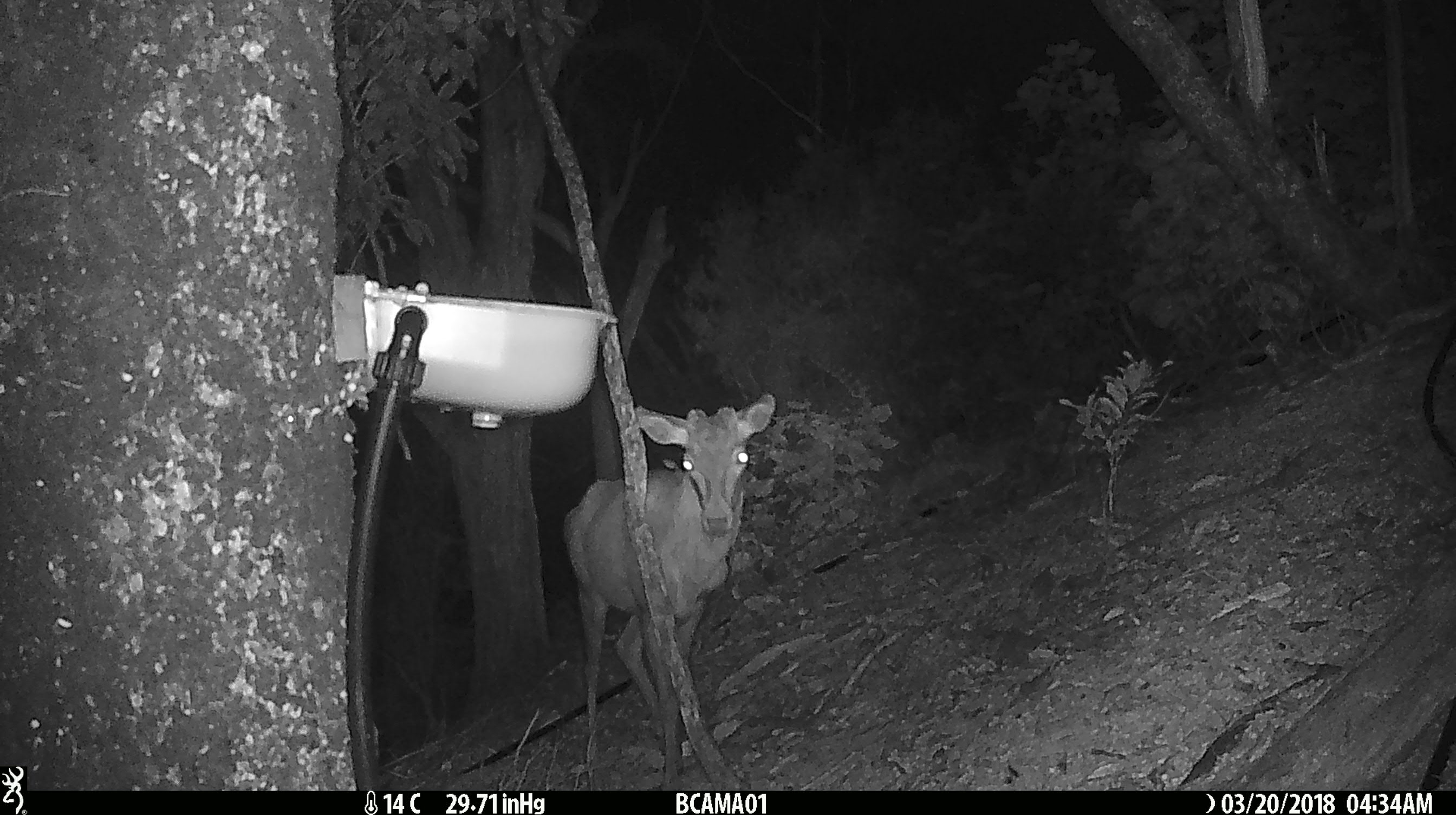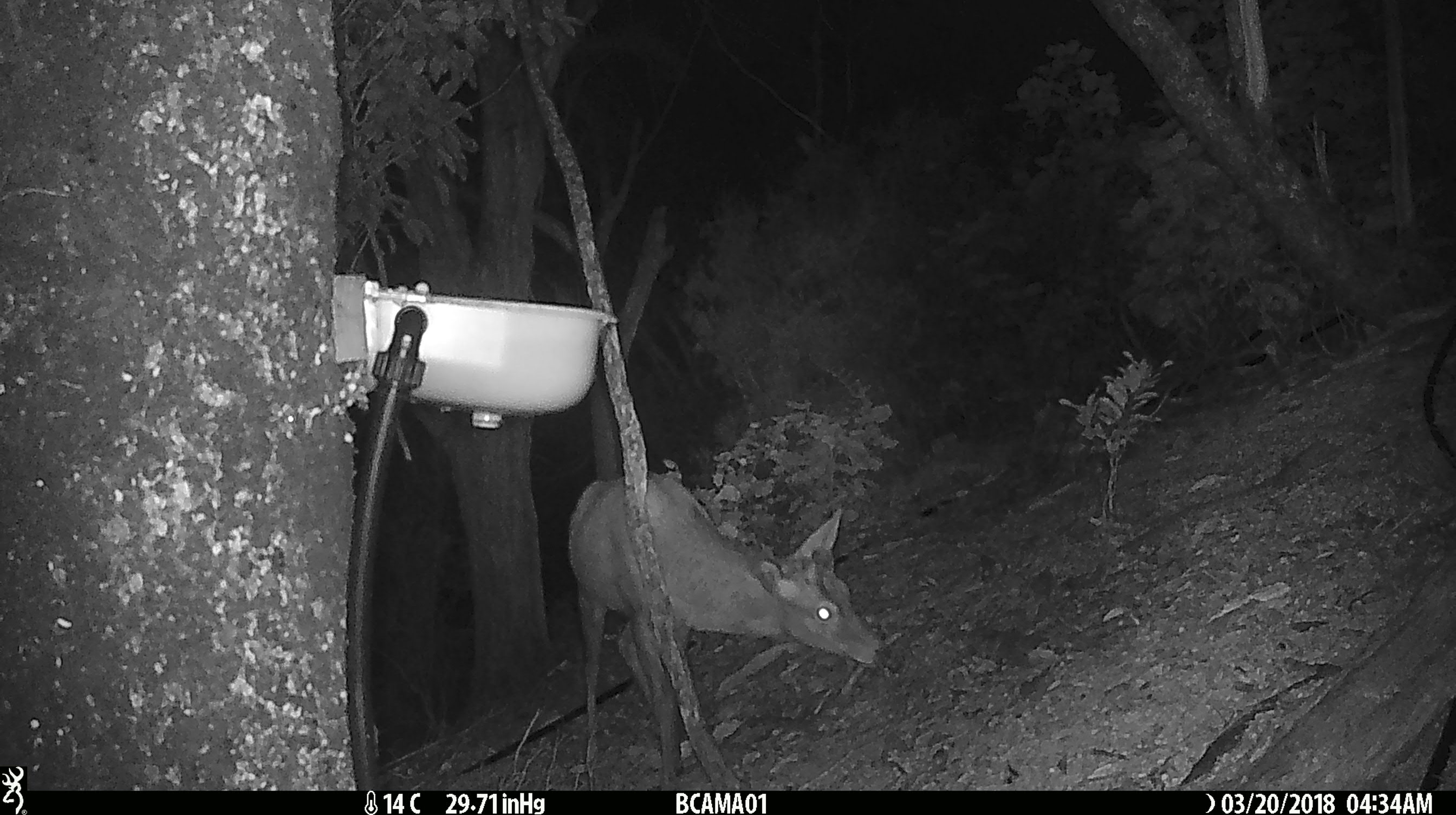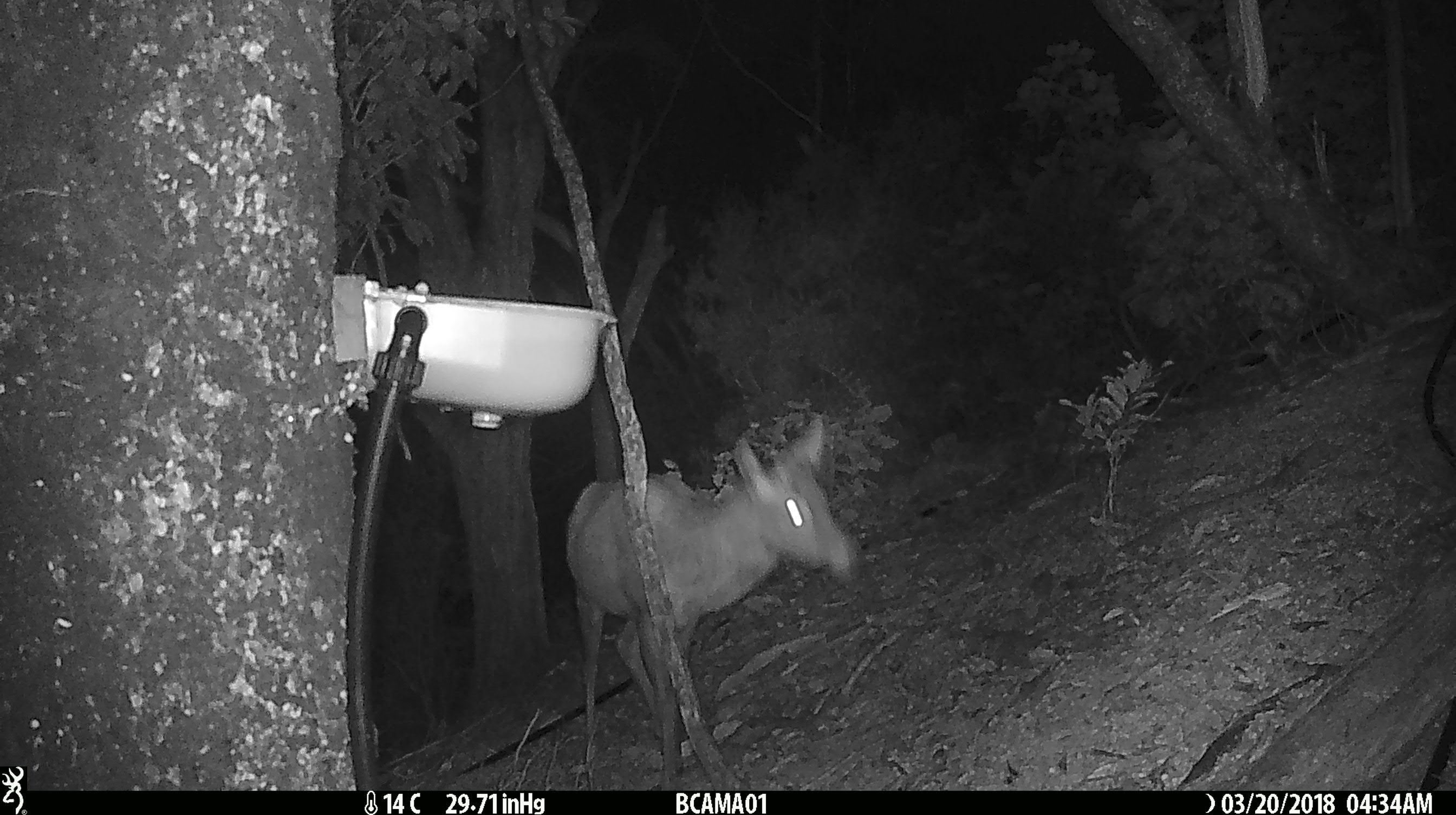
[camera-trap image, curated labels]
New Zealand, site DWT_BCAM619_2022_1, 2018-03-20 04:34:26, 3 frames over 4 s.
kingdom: Animalia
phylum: Chordata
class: Mammalia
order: Artiodactyla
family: Cervidae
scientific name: Cervidae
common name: deer